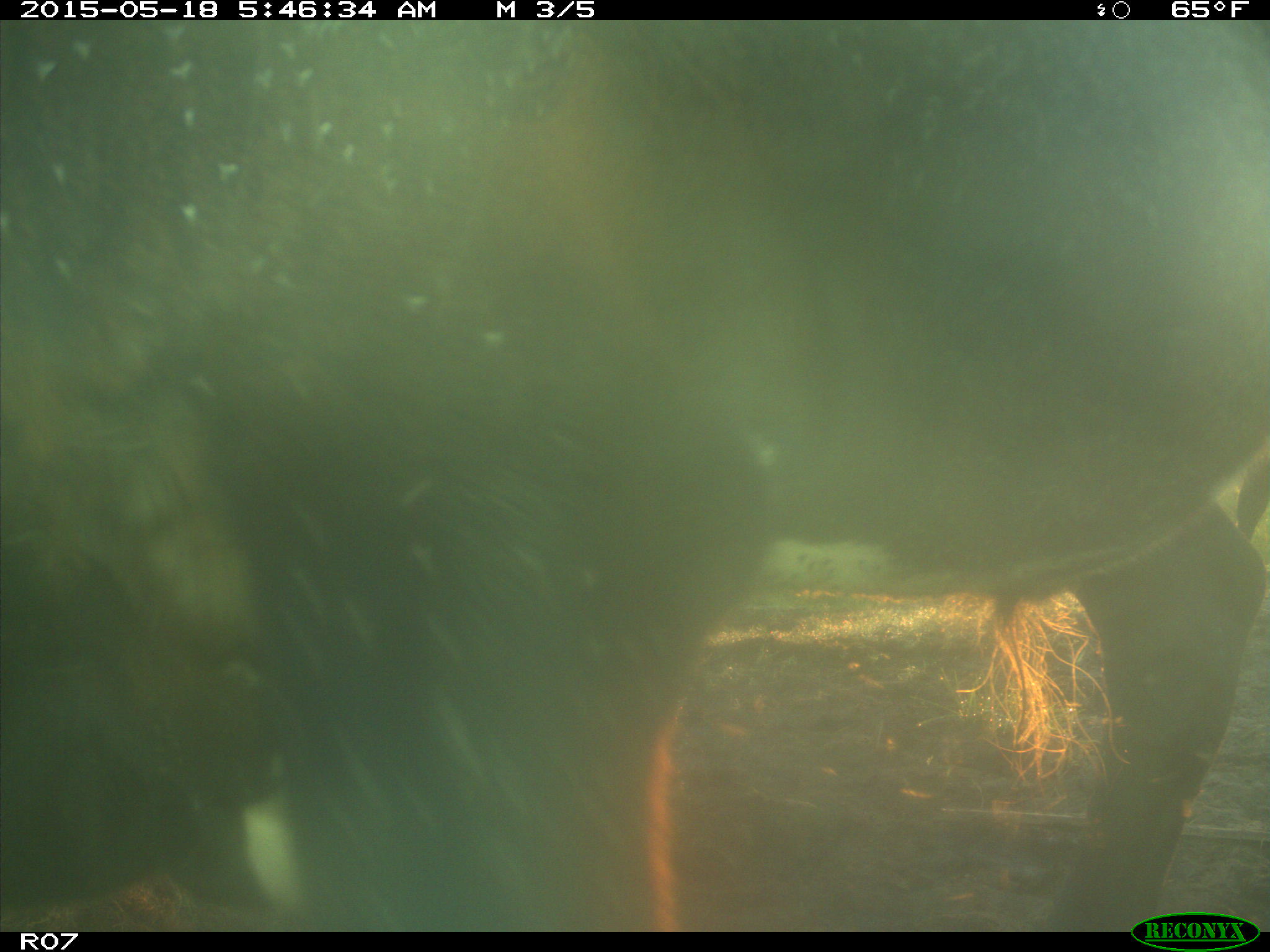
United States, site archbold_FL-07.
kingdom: Animalia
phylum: Chordata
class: Mammalia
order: Artiodactyla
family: Bovidae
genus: Bos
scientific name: Bos taurus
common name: domestic cow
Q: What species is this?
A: Bos taurus (domestic cow).